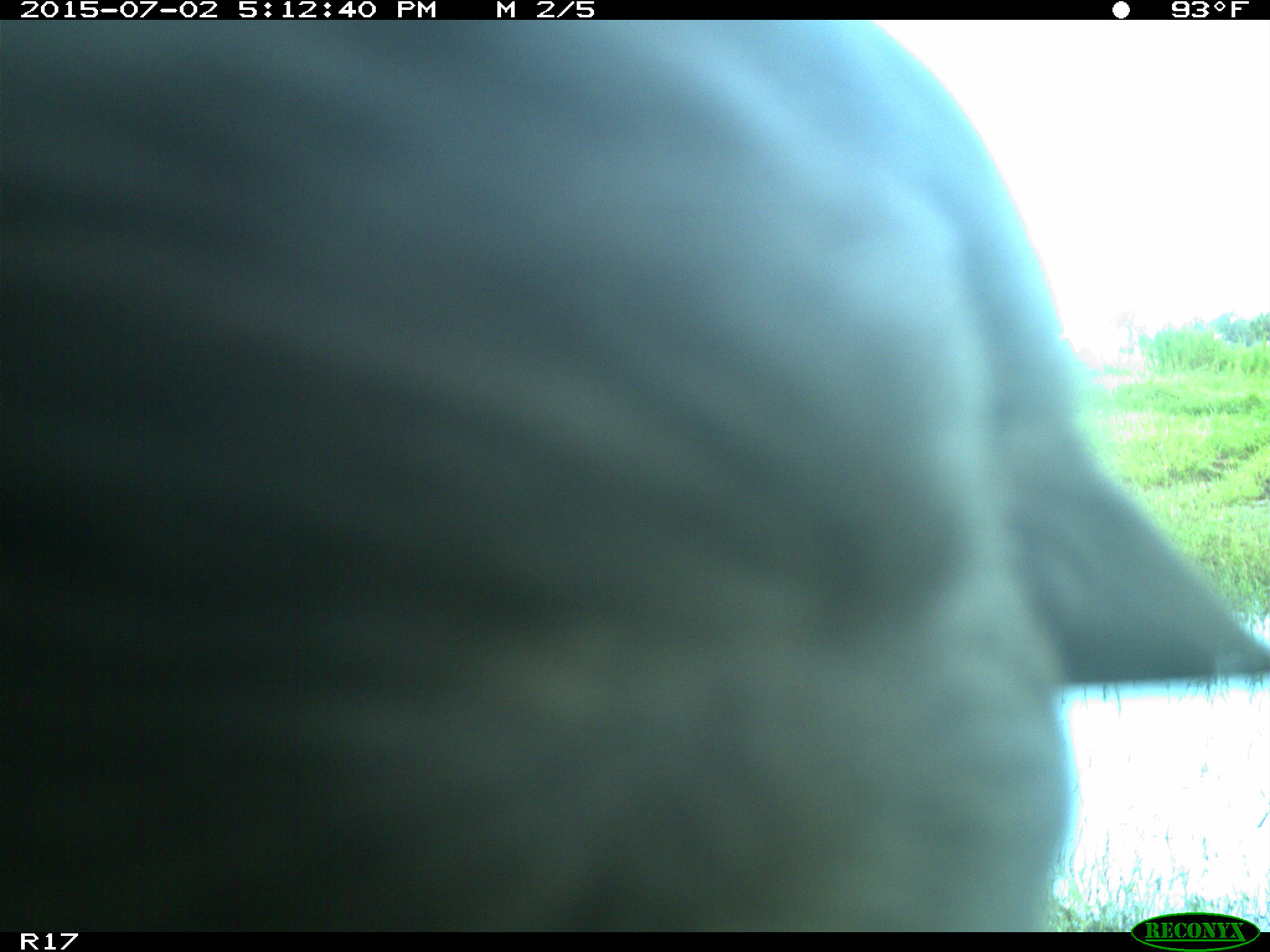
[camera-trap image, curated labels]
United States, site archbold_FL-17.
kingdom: Animalia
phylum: Chordata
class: Mammalia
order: Artiodactyla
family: Bovidae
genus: Bos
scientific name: Bos taurus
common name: domestic cow